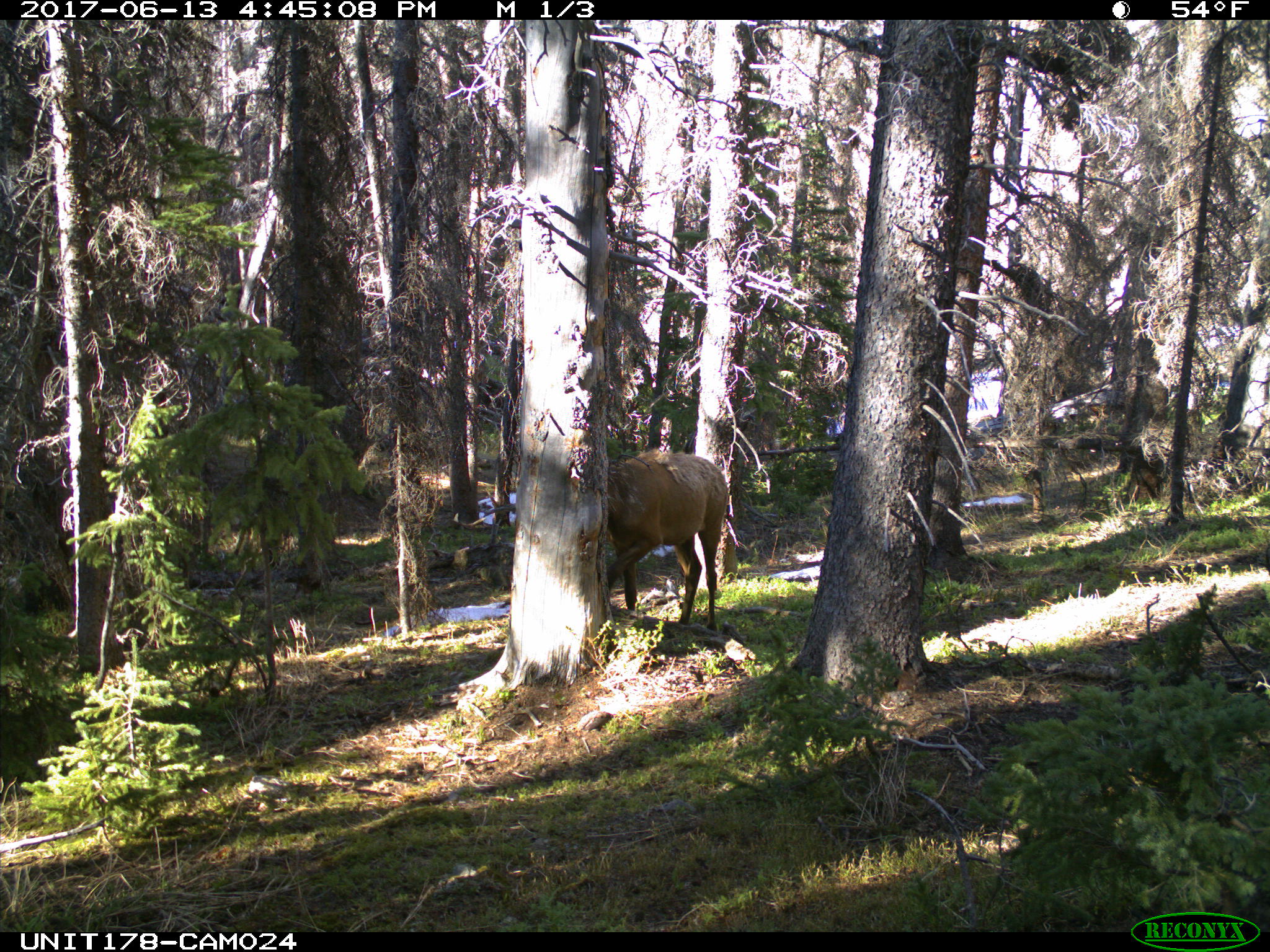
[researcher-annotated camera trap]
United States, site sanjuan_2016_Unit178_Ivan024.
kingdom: Animalia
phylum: Chordata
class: Mammalia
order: Artiodactyla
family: Cervidae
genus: Cervus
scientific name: Cervus elaphus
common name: red deer